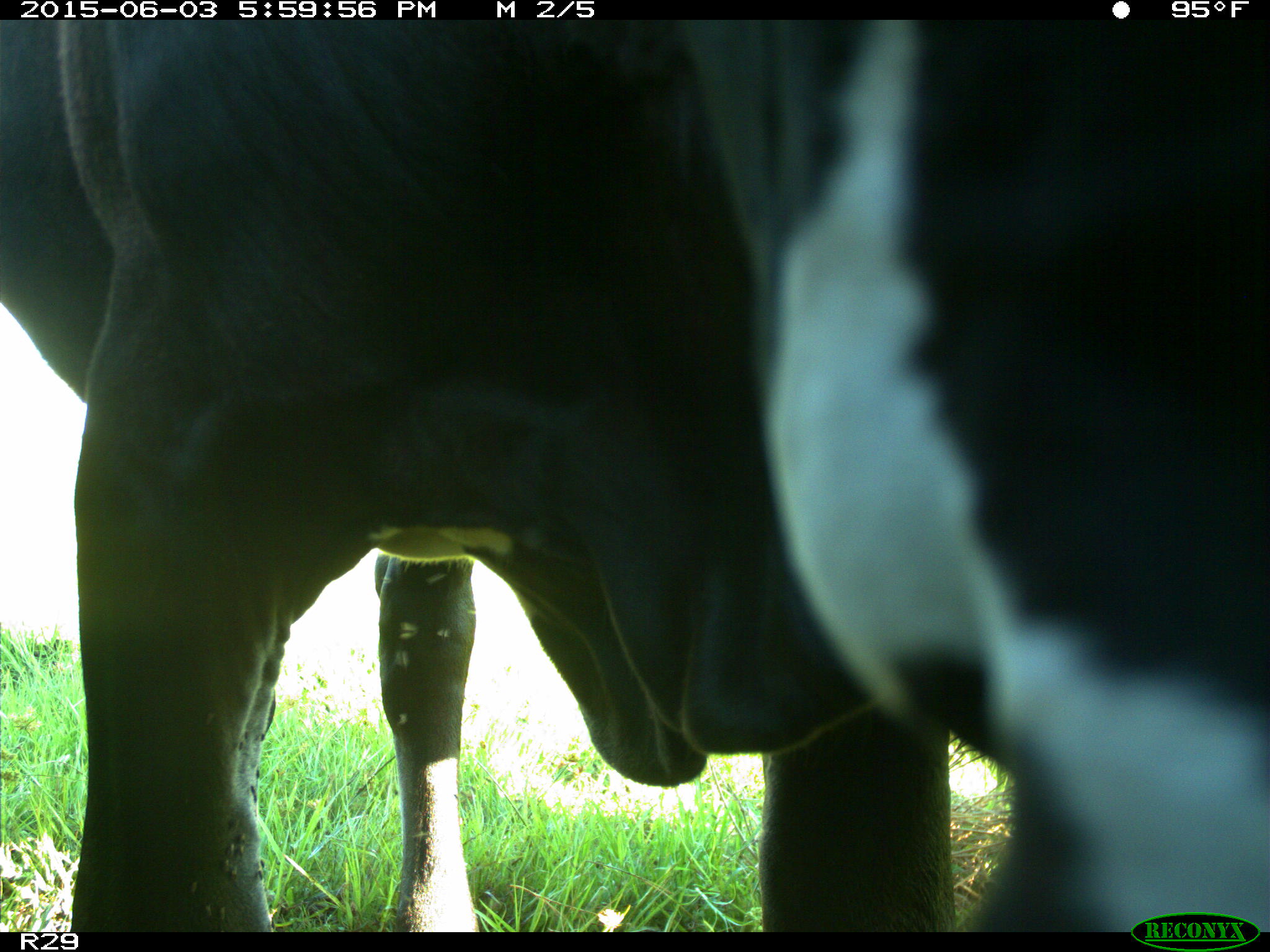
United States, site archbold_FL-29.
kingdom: Animalia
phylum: Chordata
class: Mammalia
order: Artiodactyla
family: Bovidae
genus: Bos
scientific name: Bos taurus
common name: domestic cow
Bos taurus (domestic cow).